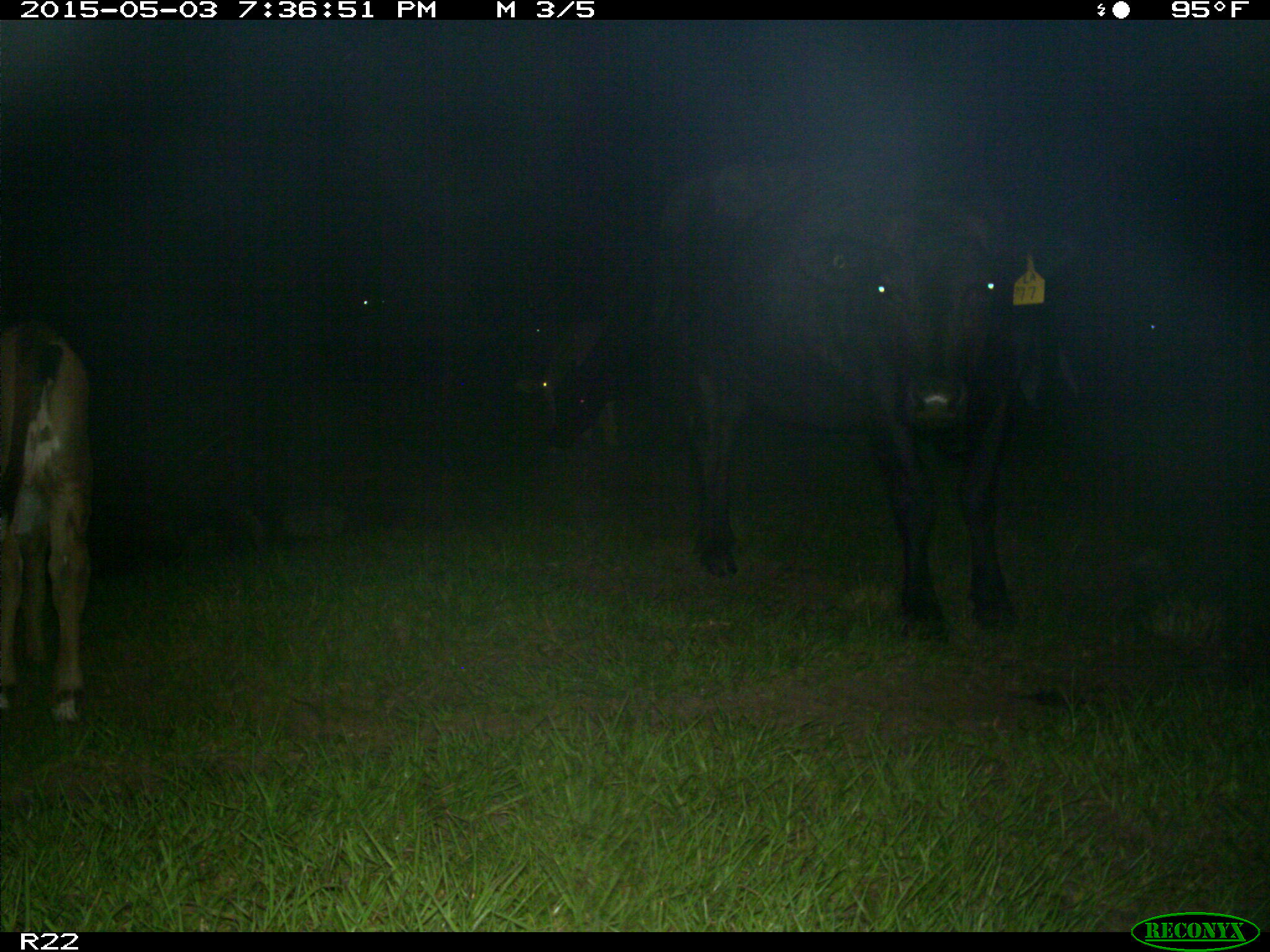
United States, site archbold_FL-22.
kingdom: Animalia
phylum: Chordata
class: Mammalia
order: Artiodactyla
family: Bovidae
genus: Bos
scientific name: Bos taurus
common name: domestic cow